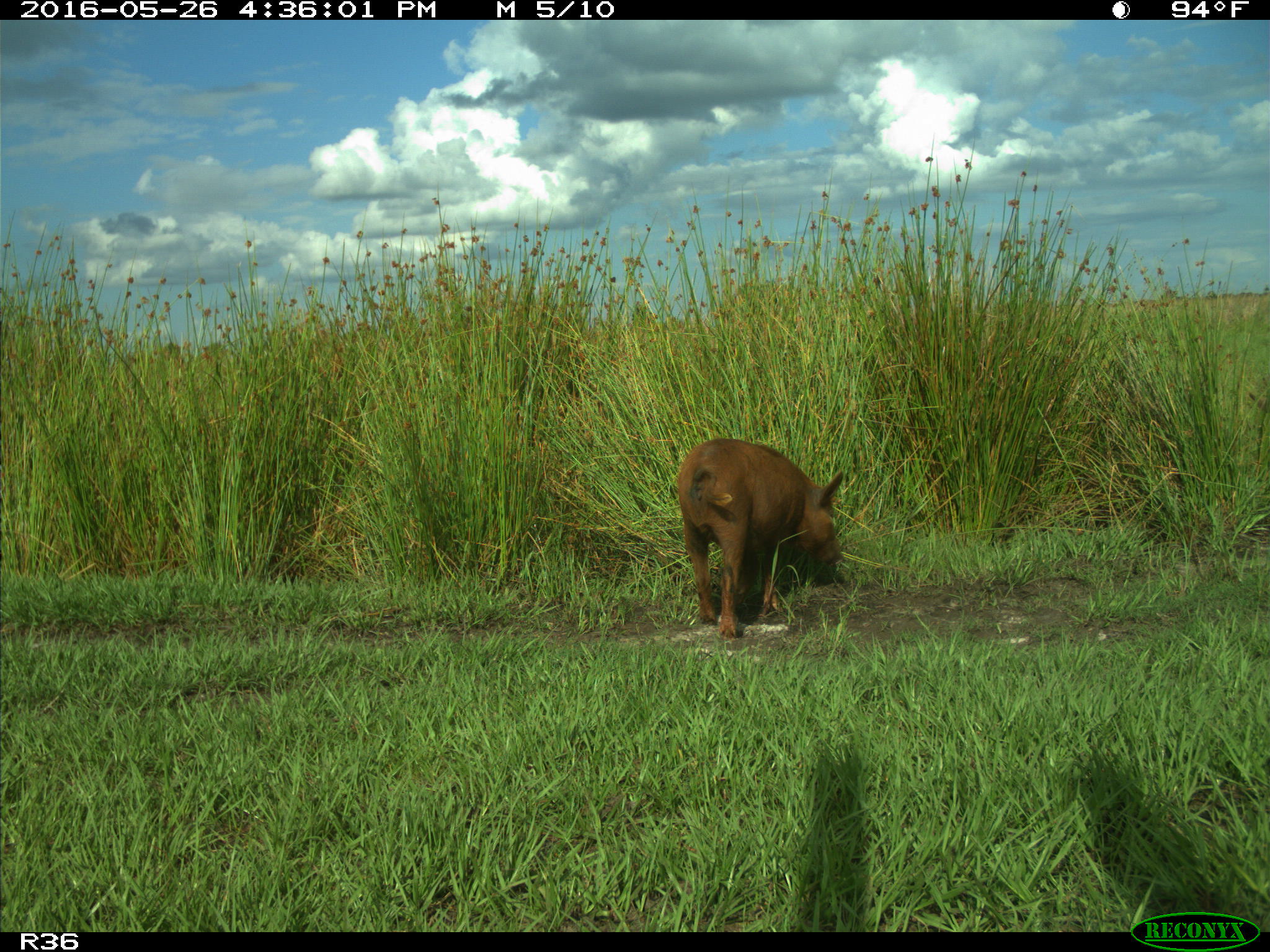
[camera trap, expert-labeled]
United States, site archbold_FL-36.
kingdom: Animalia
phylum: Chordata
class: Mammalia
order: Artiodactyla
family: Suidae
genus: Sus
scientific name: Sus scrofa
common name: wild boar